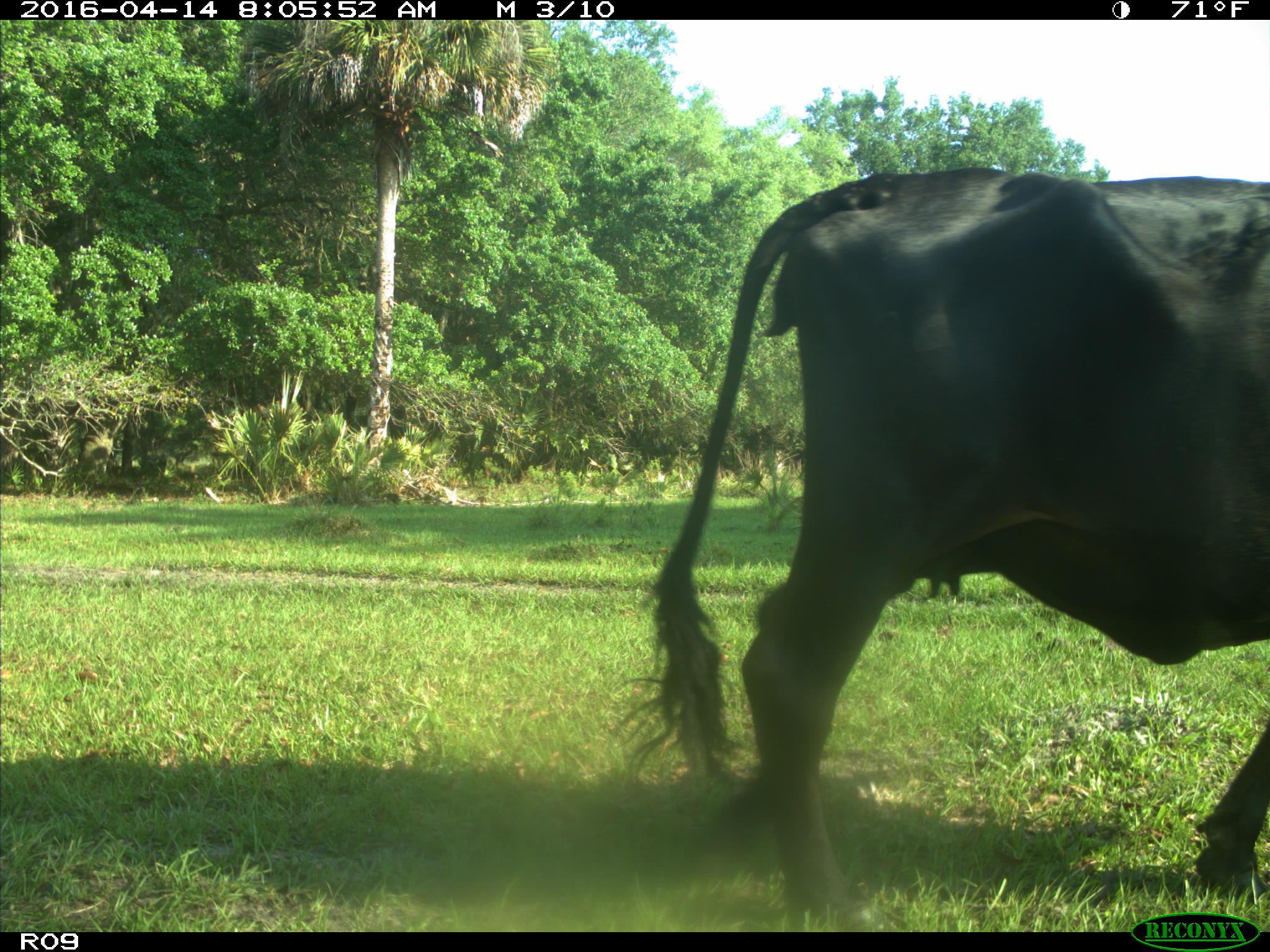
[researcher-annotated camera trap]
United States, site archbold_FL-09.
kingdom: Animalia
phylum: Chordata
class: Mammalia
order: Artiodactyla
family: Bovidae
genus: Bos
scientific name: Bos taurus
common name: domestic cow